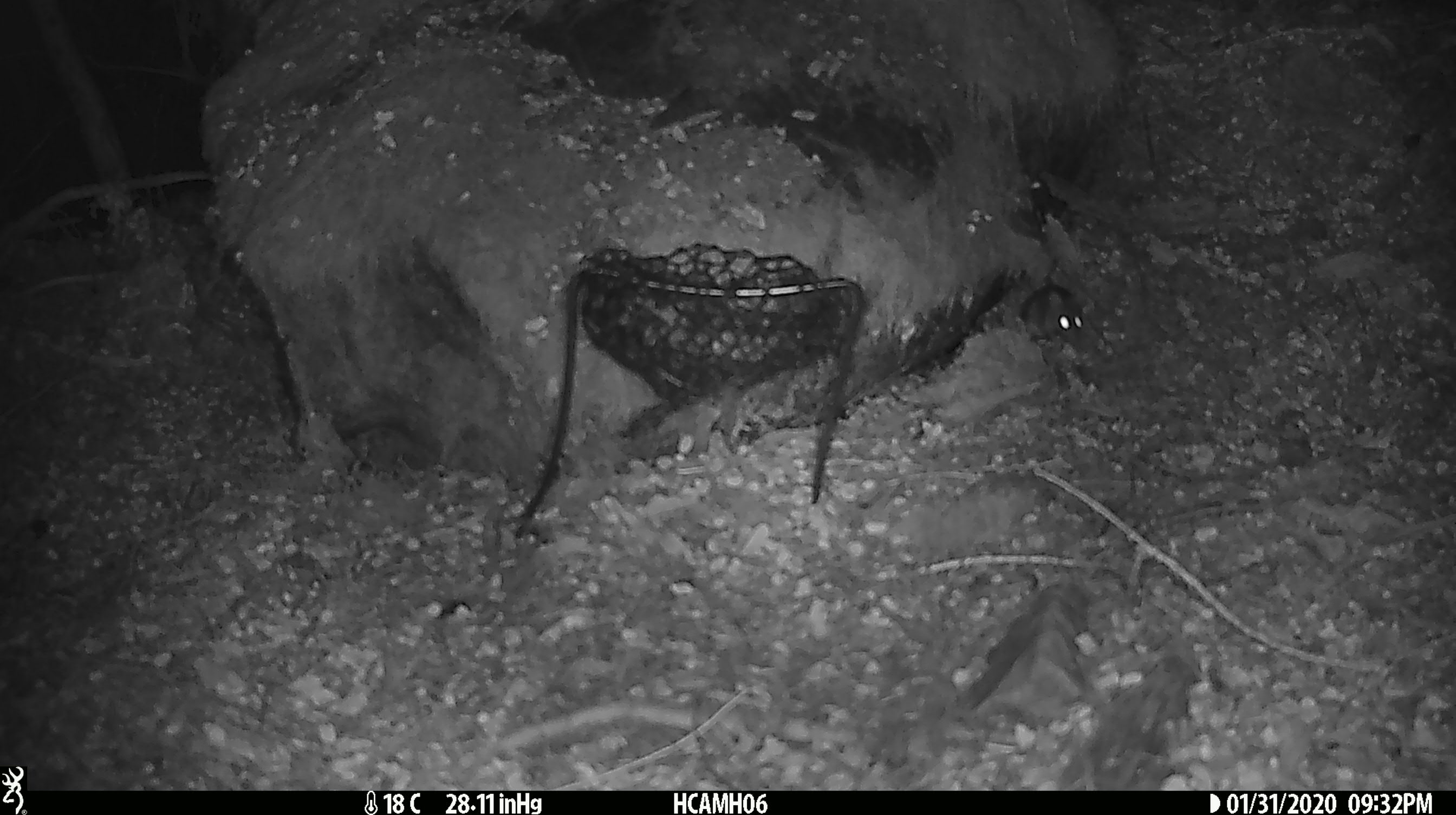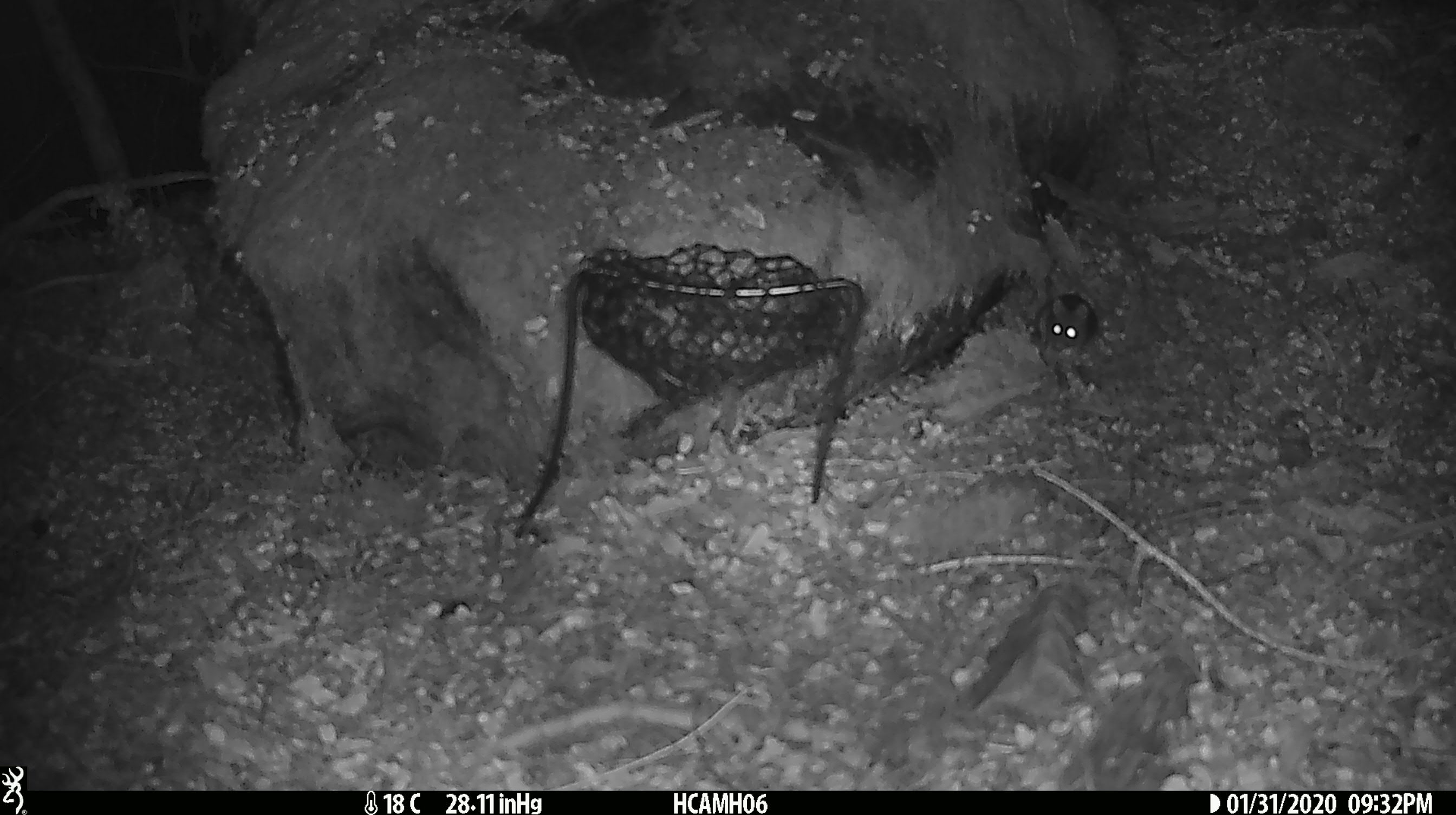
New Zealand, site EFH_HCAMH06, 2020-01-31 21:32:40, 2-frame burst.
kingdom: Animalia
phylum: Chordata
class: Mammalia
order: Rodentia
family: Muridae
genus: Mus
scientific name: Mus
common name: mouse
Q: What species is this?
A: Mouse (Mus).